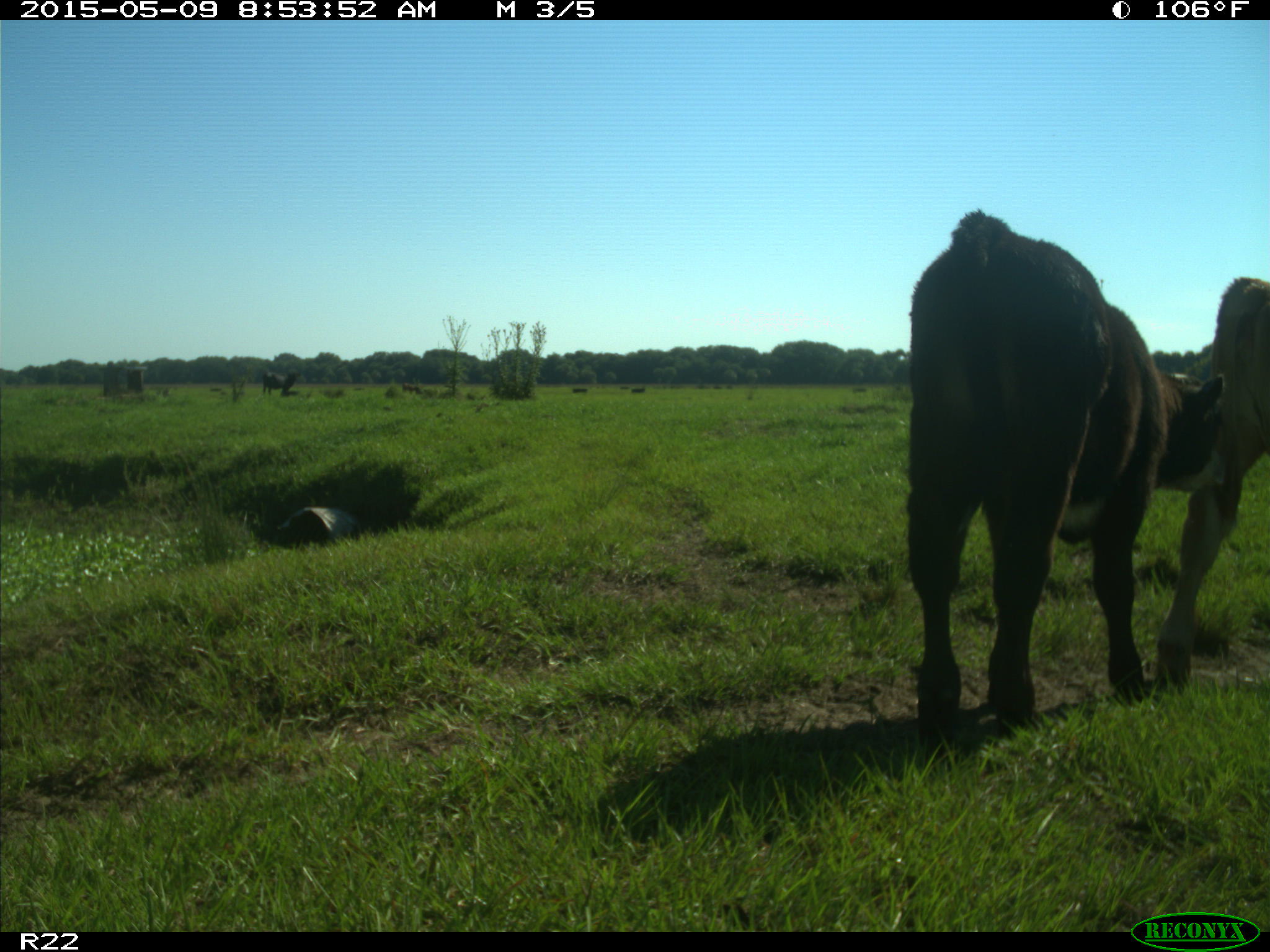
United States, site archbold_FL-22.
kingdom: Animalia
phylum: Chordata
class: Mammalia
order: Artiodactyla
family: Bovidae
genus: Bos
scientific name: Bos taurus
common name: domestic cow